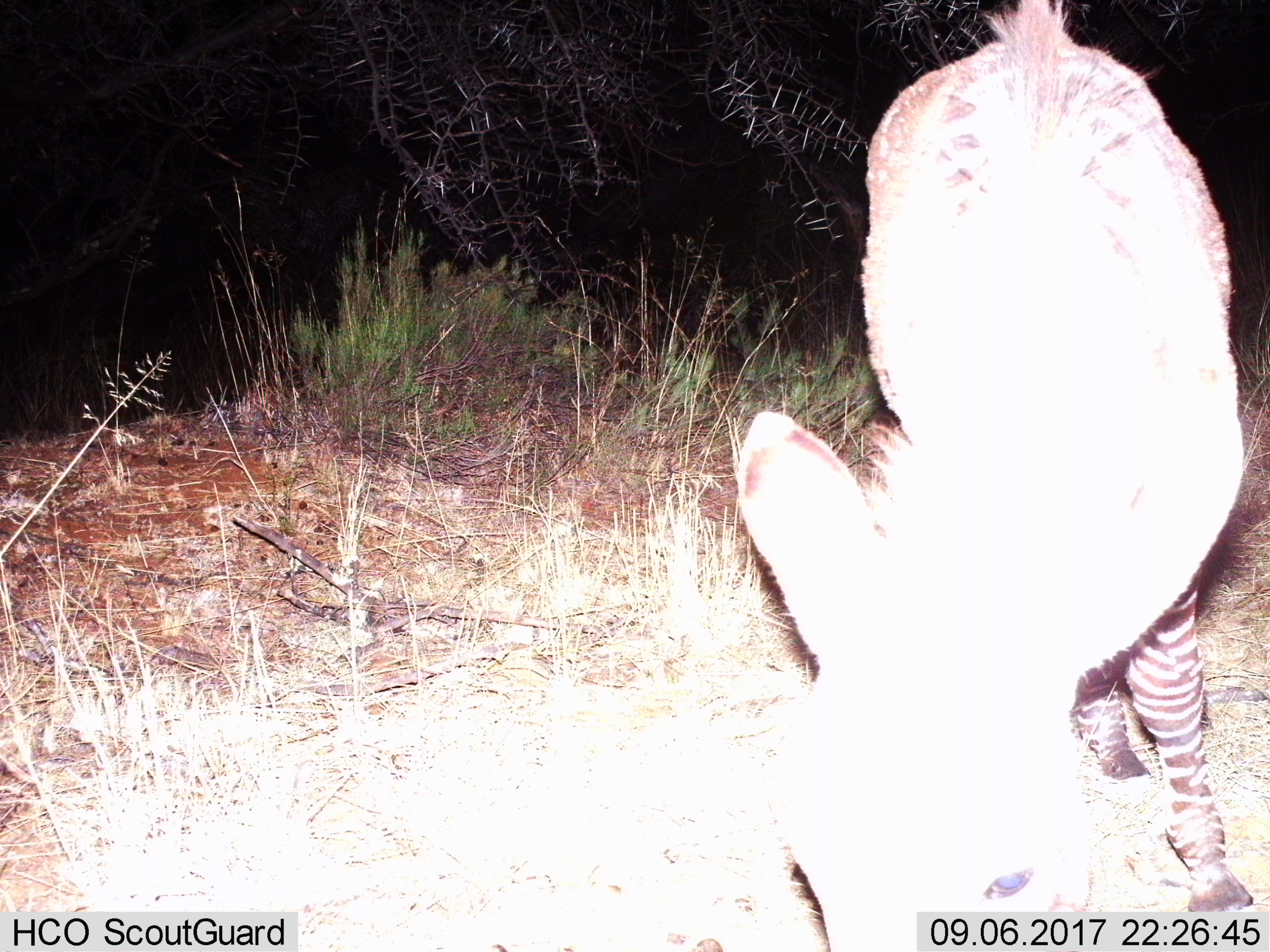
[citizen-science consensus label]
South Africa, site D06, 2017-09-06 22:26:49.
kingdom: Animalia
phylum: Chordata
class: Mammalia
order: Perissodactyla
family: Equidae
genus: Equus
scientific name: Equus zebra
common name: mountain zebra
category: zebramountain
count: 1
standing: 43%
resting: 0%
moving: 0%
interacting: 0%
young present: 29%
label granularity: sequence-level